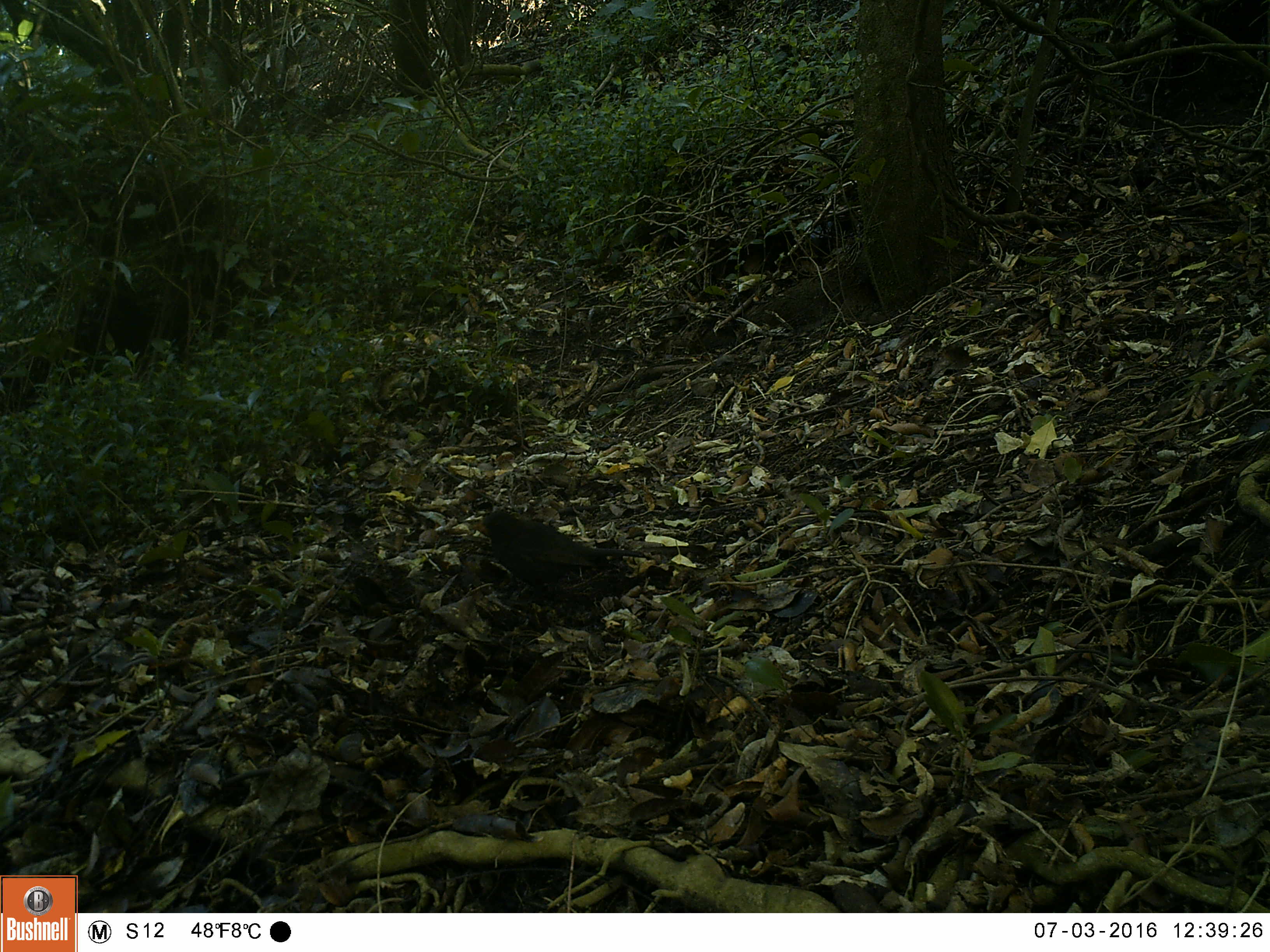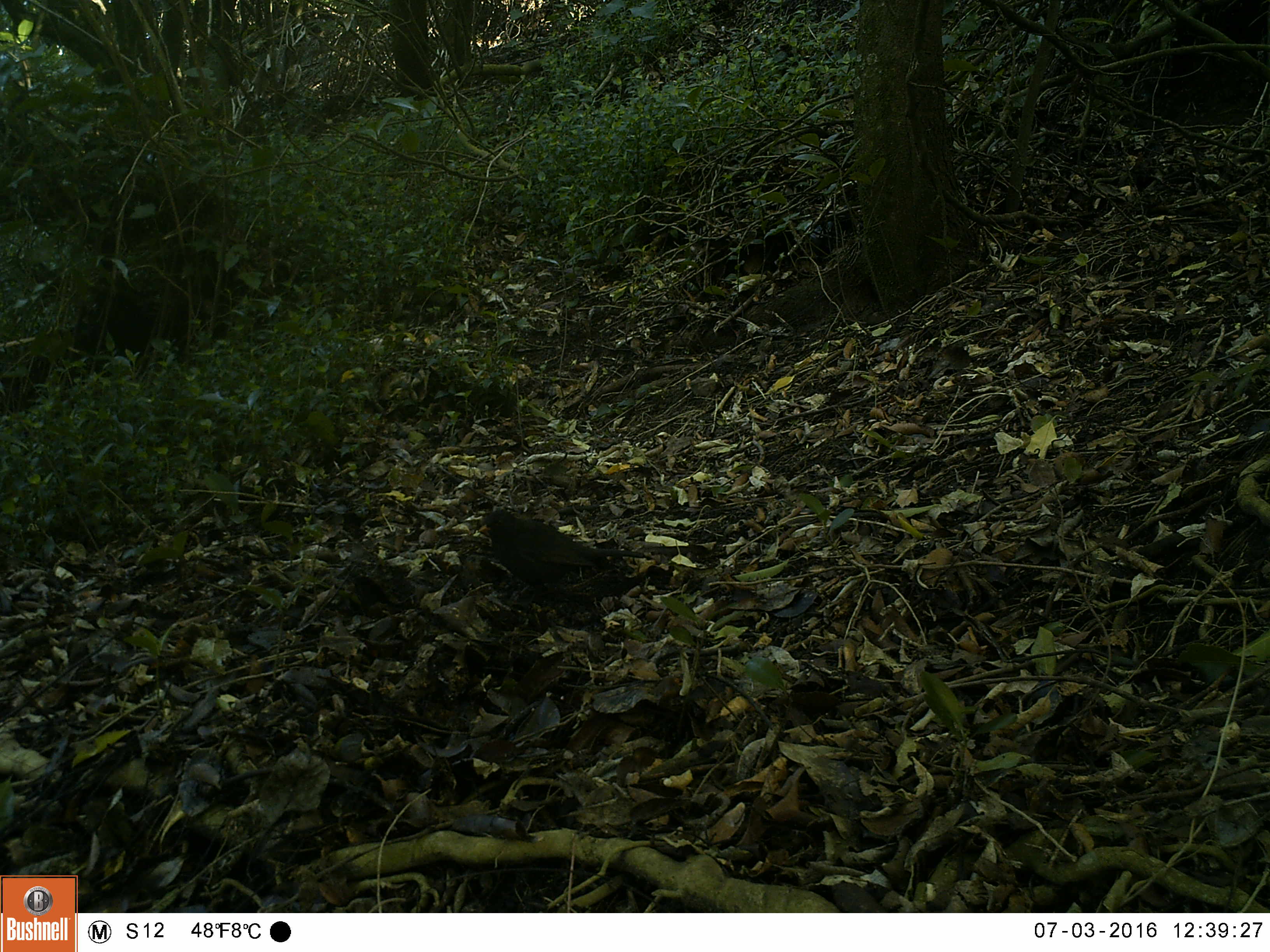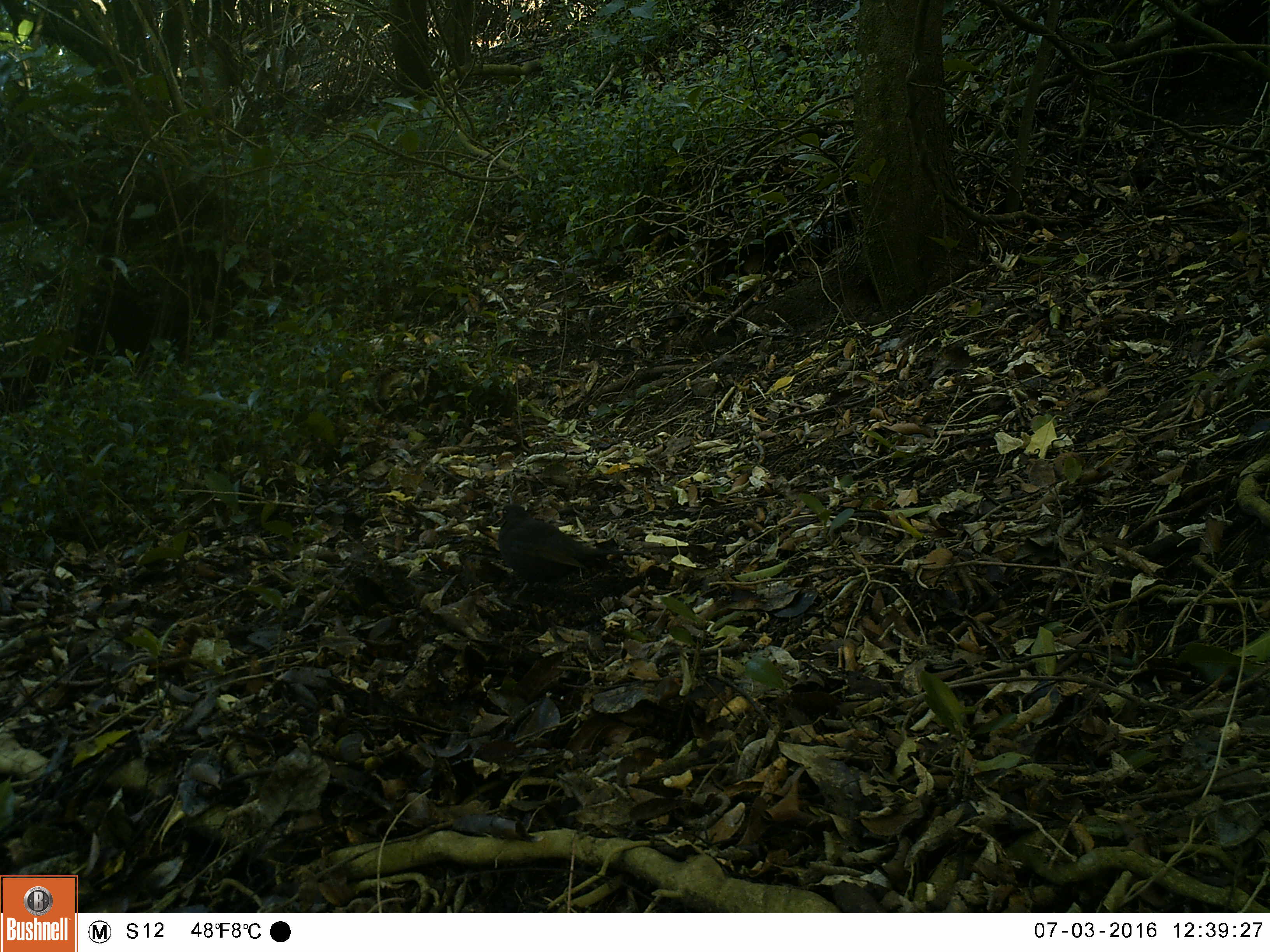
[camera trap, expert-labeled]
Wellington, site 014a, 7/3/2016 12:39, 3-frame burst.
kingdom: Animalia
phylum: Chordata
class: Aves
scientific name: Aves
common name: bird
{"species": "bird (Aves)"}